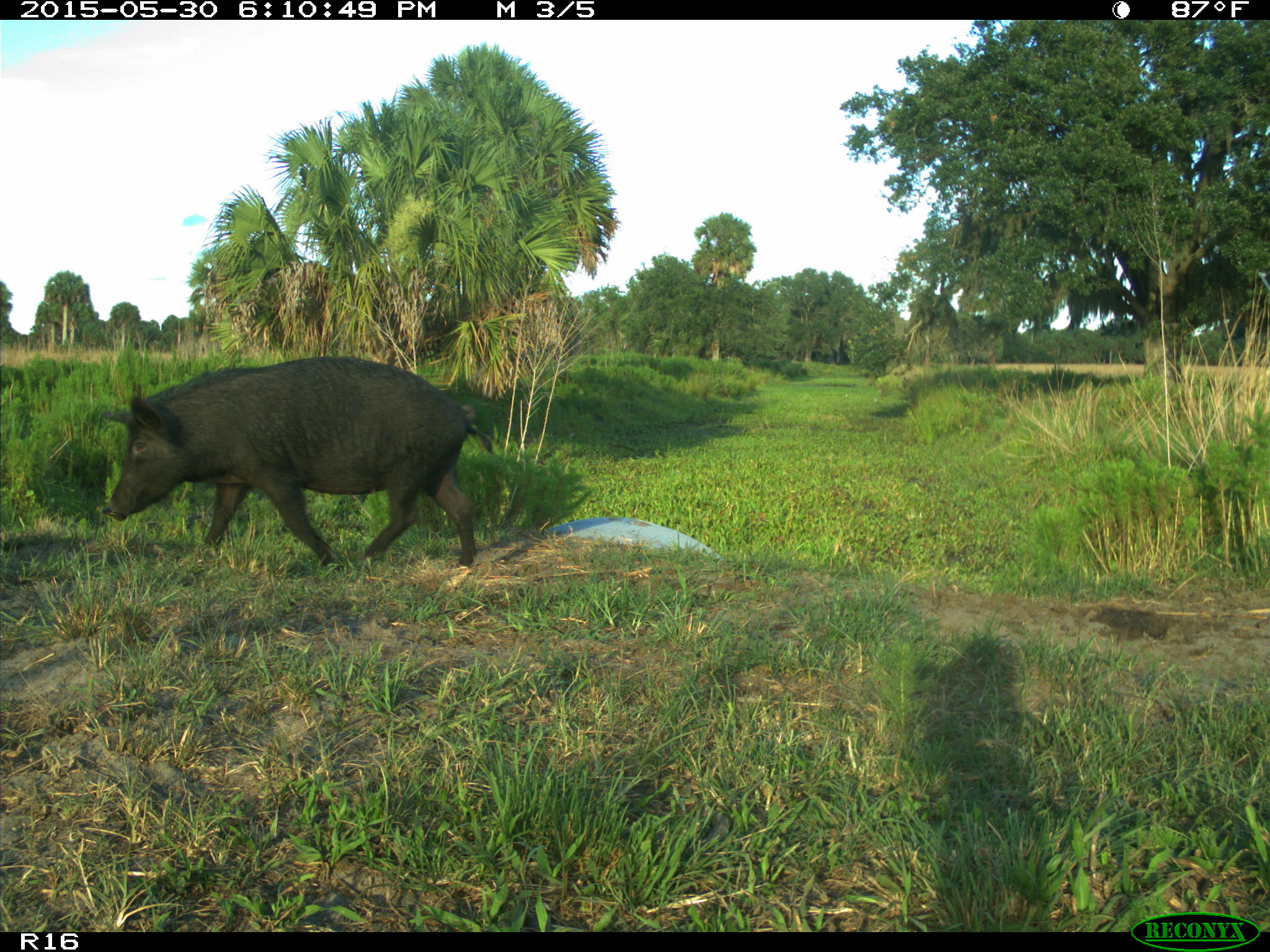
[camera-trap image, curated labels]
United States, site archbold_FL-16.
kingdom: Animalia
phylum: Chordata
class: Mammalia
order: Artiodactyla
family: Suidae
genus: Sus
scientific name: Sus scrofa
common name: wild boar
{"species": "Sus scrofa (wild boar)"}